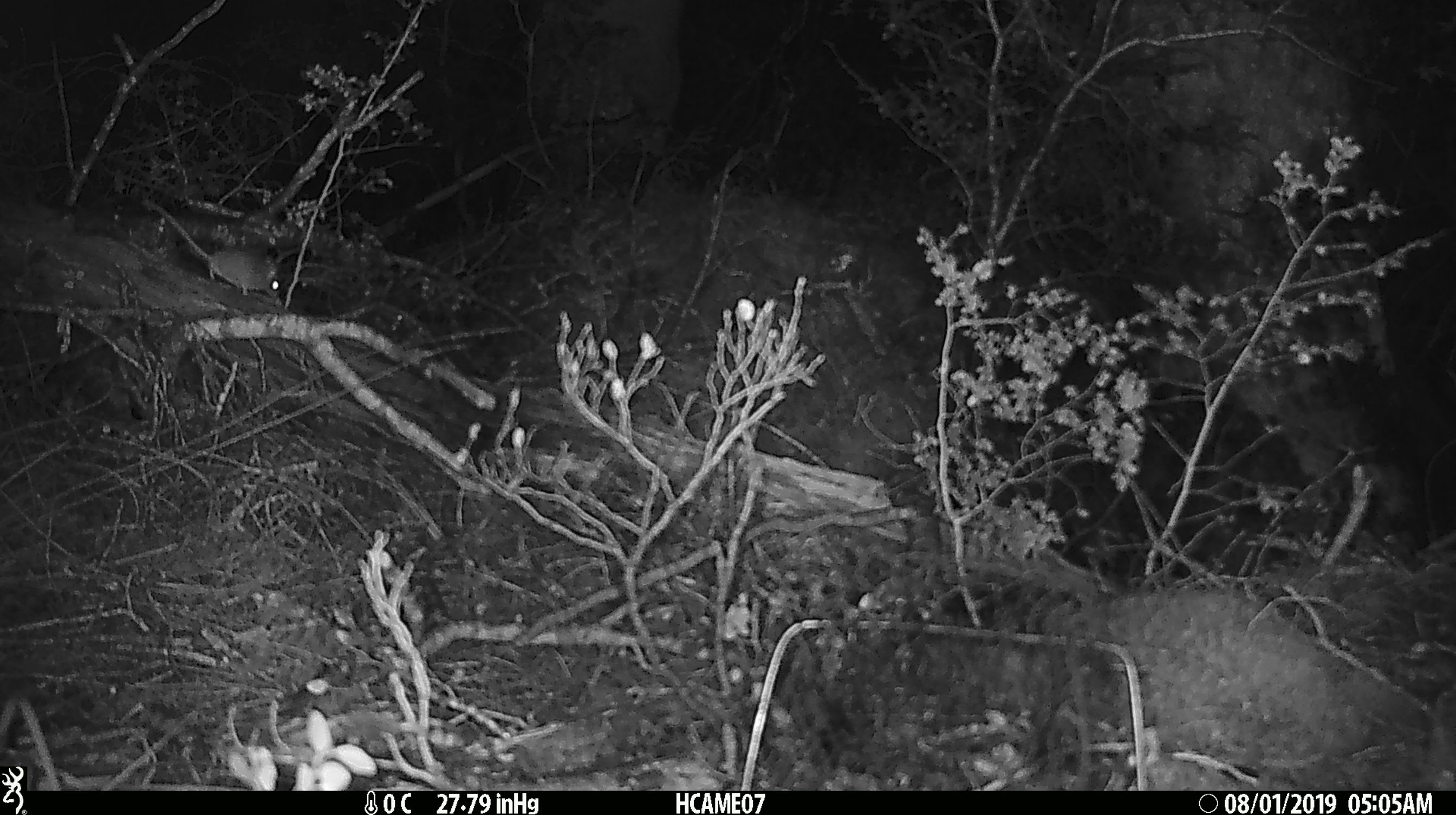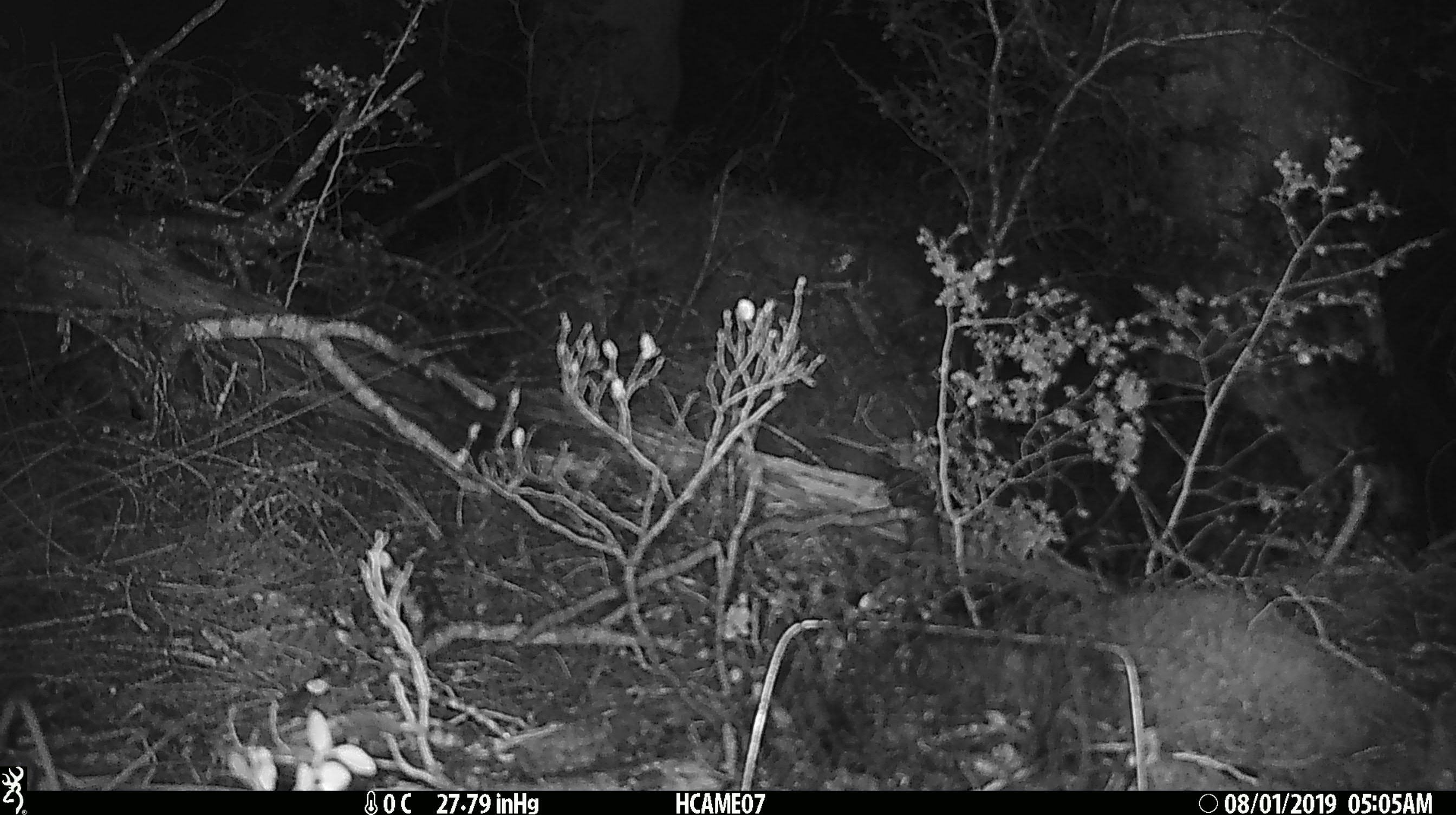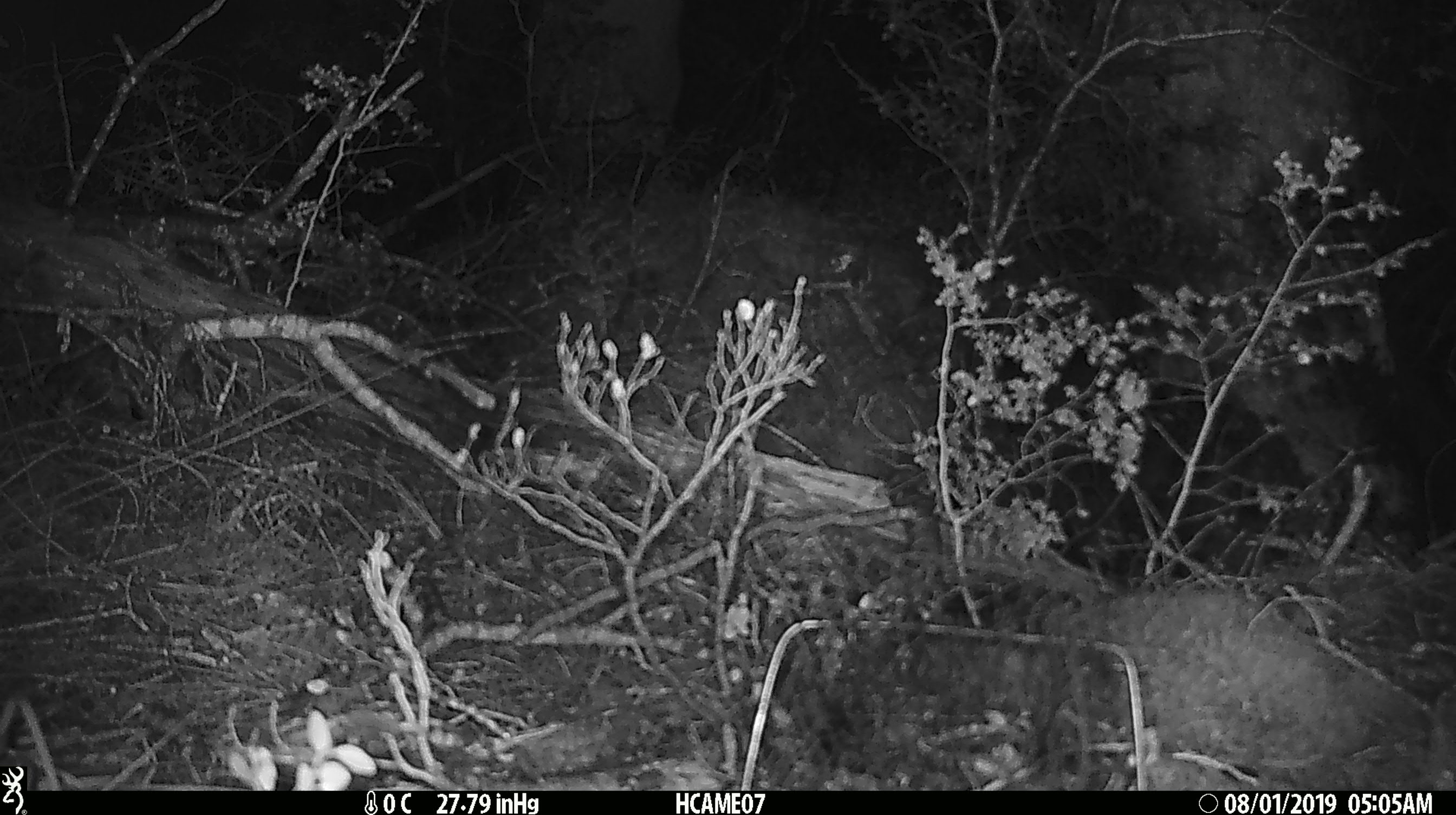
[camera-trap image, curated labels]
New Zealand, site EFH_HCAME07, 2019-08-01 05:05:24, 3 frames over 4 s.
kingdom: Animalia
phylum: Chordata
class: Mammalia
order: Rodentia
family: Muridae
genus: Mus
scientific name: Mus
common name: mouse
Mouse (Mus).